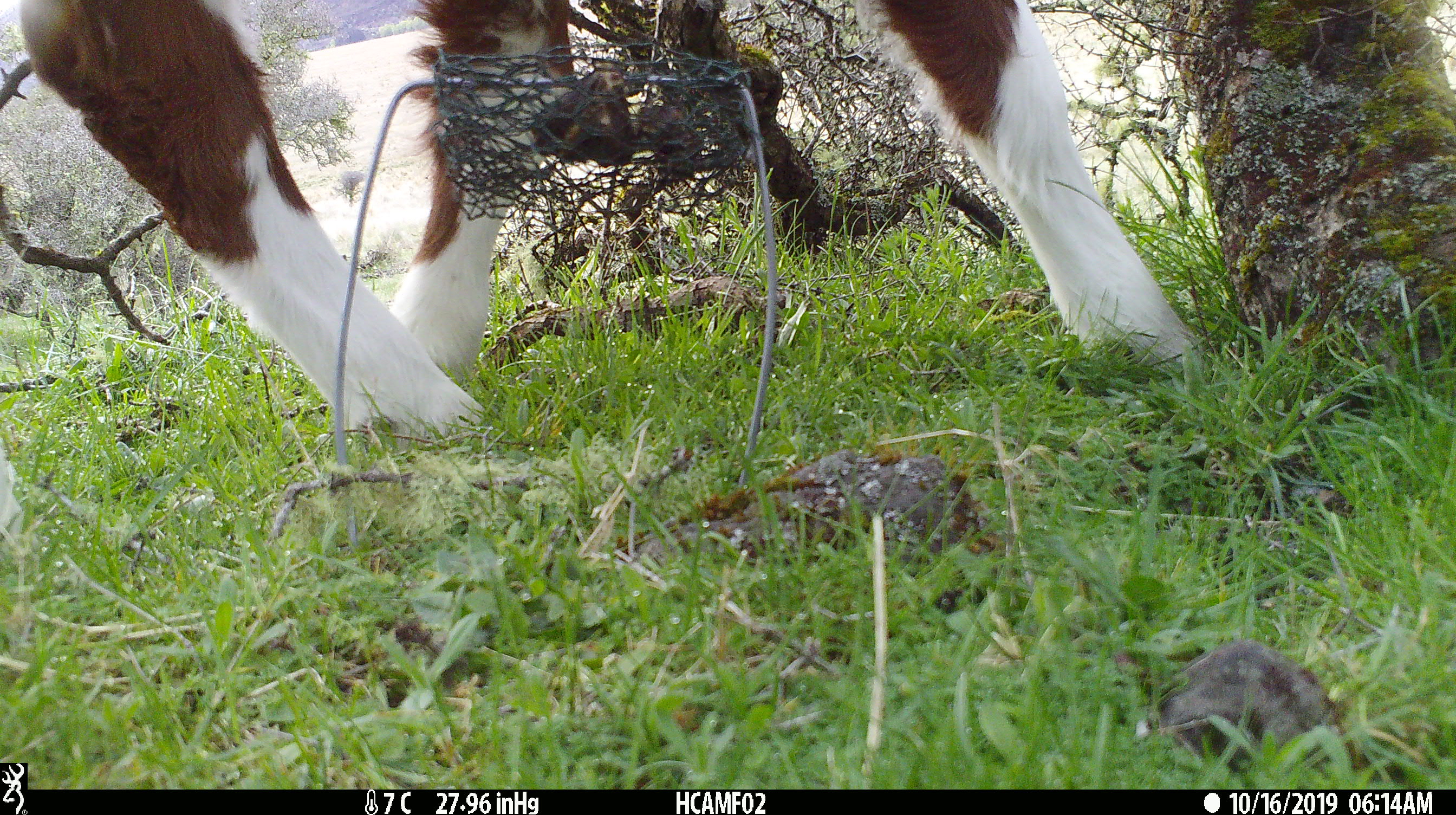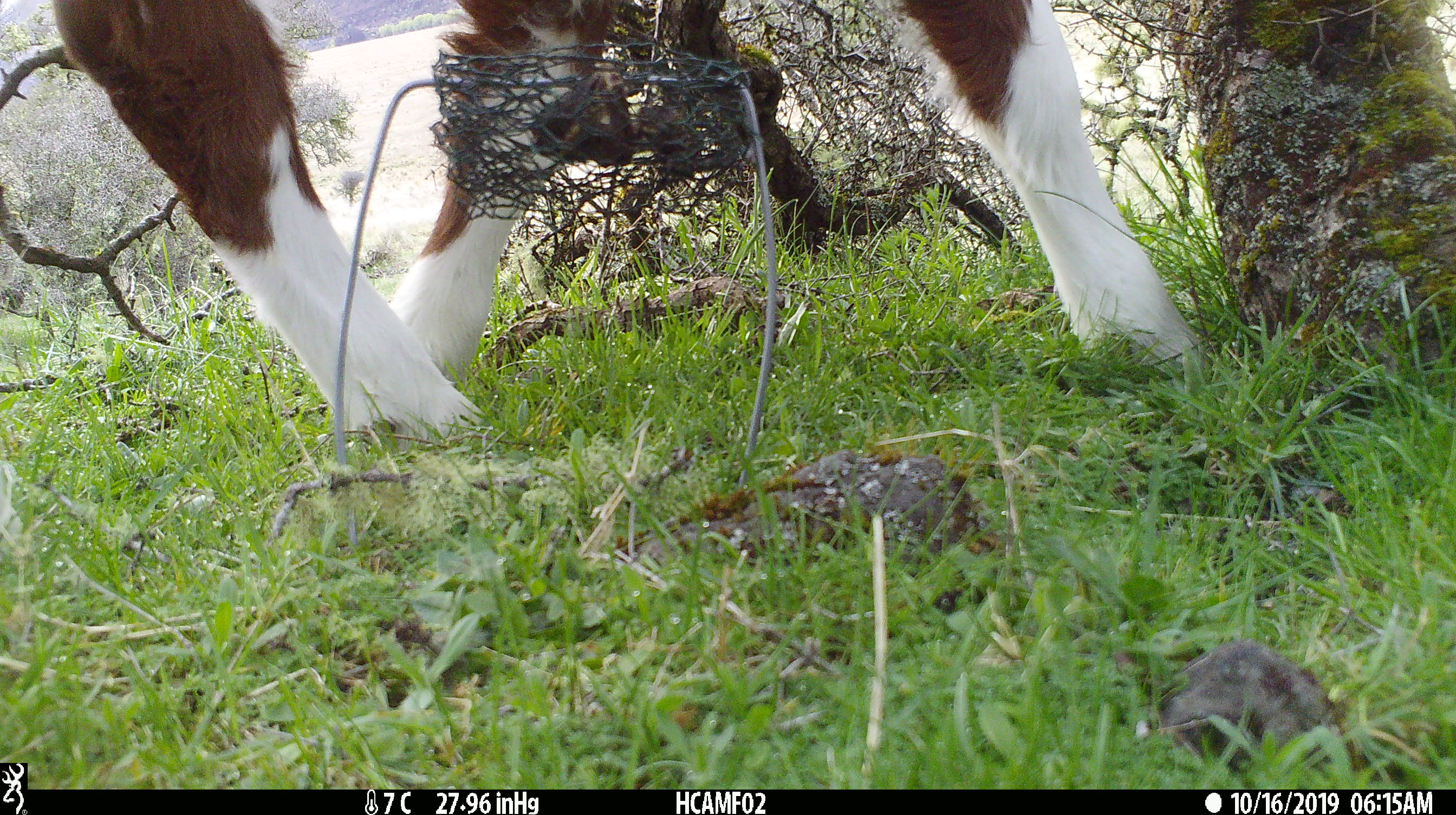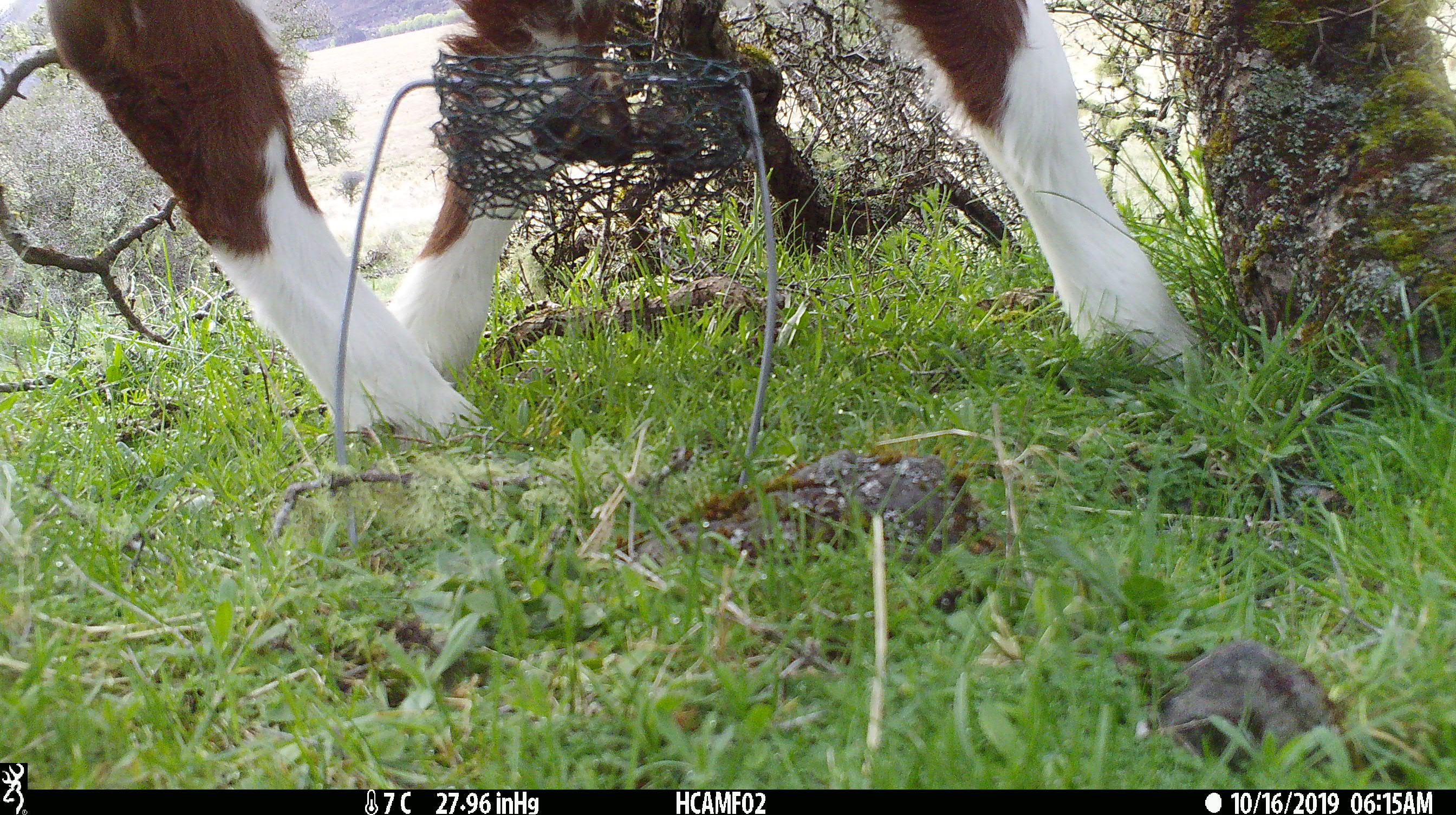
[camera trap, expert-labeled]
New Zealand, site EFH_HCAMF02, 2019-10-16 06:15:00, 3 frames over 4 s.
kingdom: Animalia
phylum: Chordata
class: Mammalia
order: Artiodactyla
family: Bovidae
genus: Bos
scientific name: Bos taurus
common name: domestic cow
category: cow